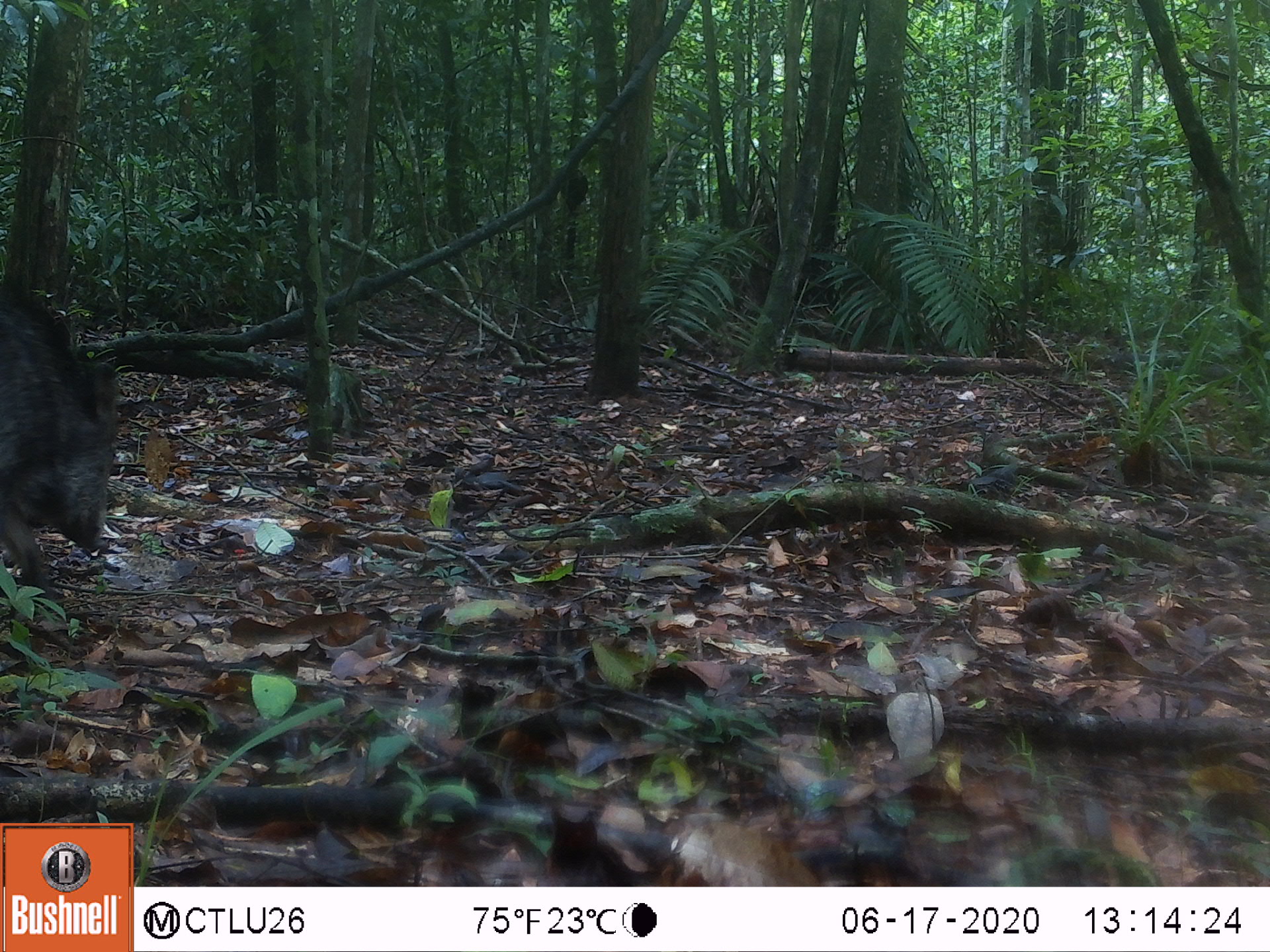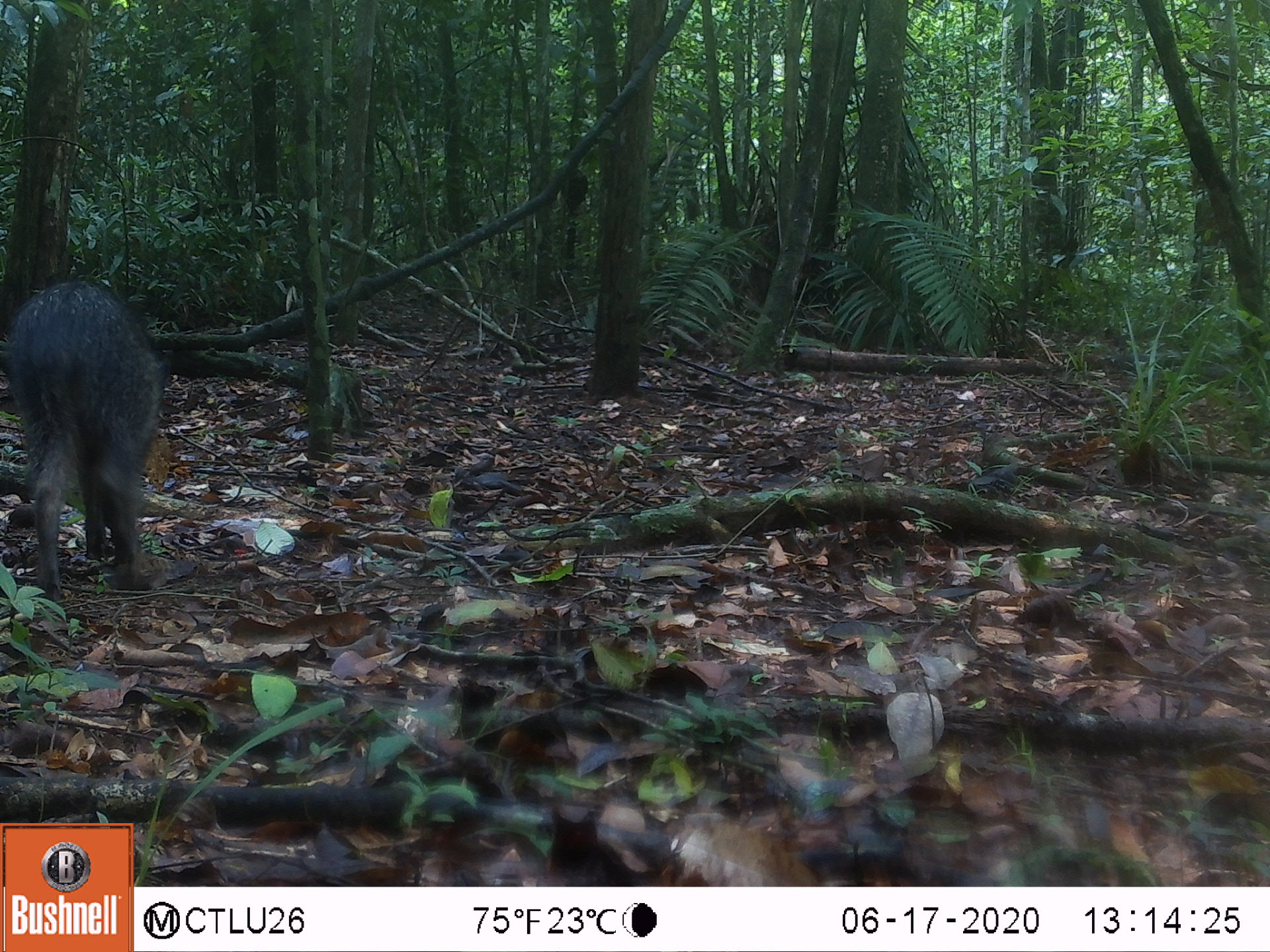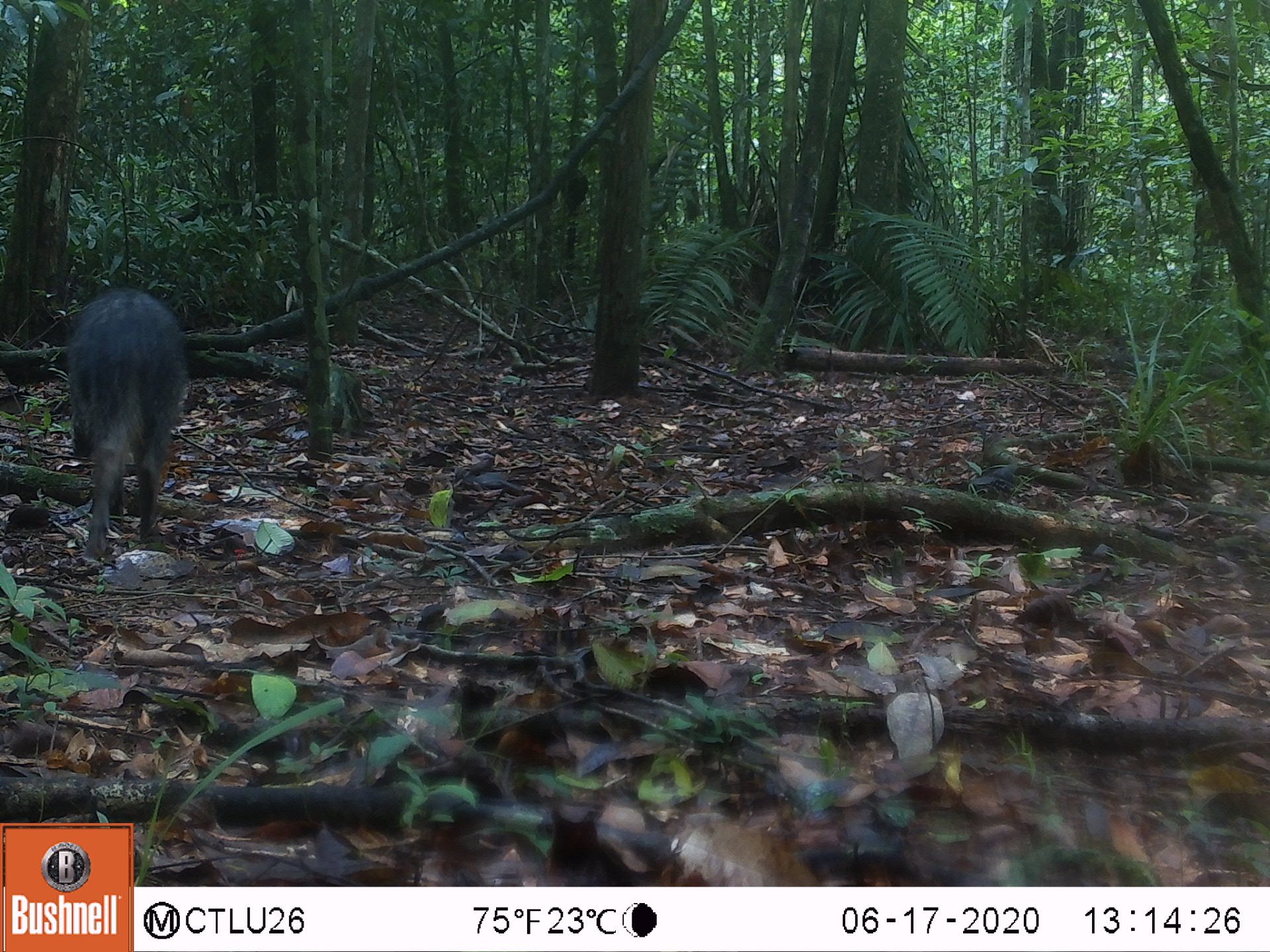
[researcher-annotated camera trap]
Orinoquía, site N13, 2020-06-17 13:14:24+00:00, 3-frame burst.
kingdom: Animalia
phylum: Chordata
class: Mammalia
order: Artiodactyla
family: Tayassuidae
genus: Pecari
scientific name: Pecari tajacu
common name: collared peccary